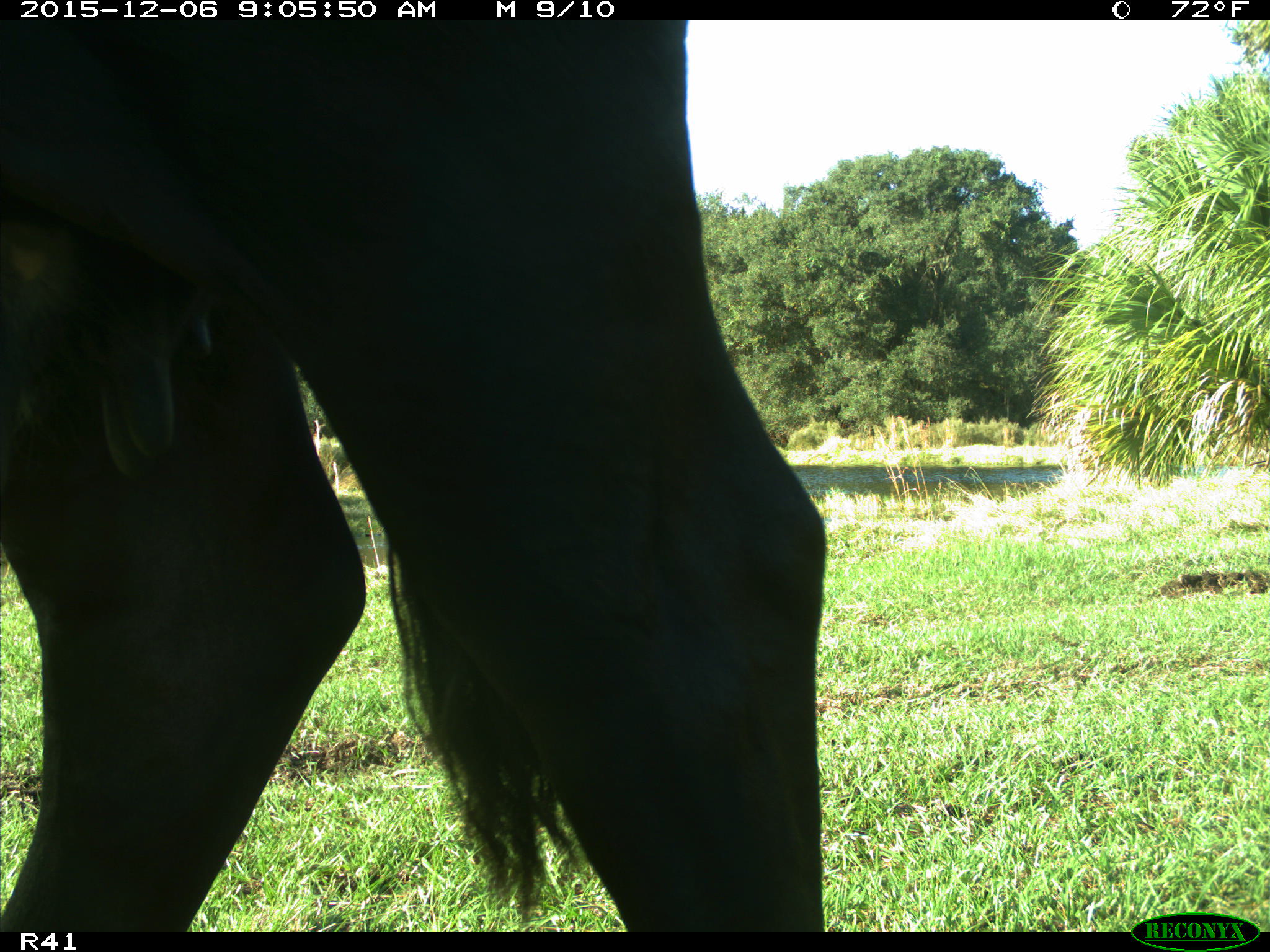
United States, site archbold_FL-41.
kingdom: Animalia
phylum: Chordata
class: Mammalia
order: Artiodactyla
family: Bovidae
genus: Bos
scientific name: Bos taurus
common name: domestic cow